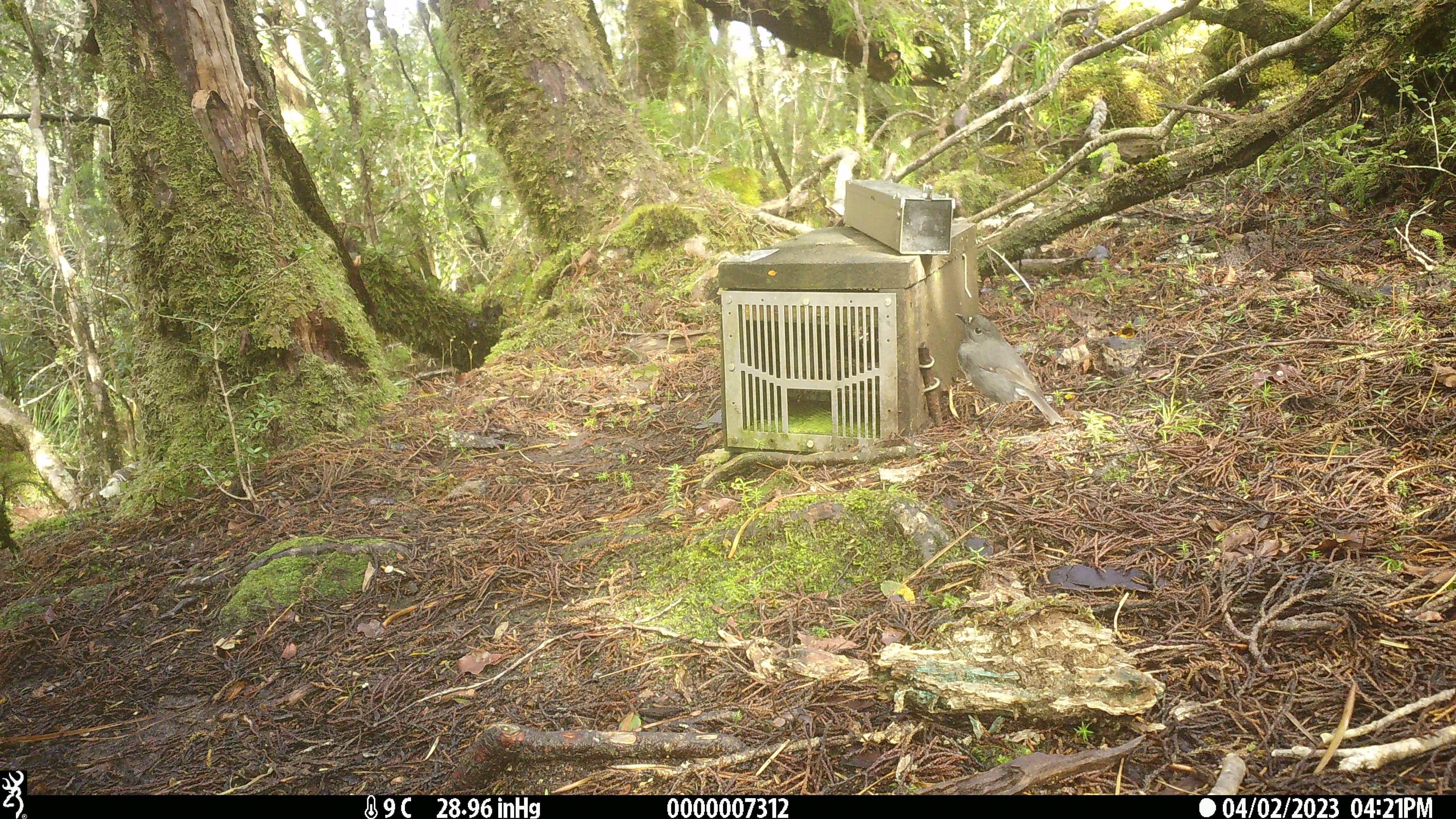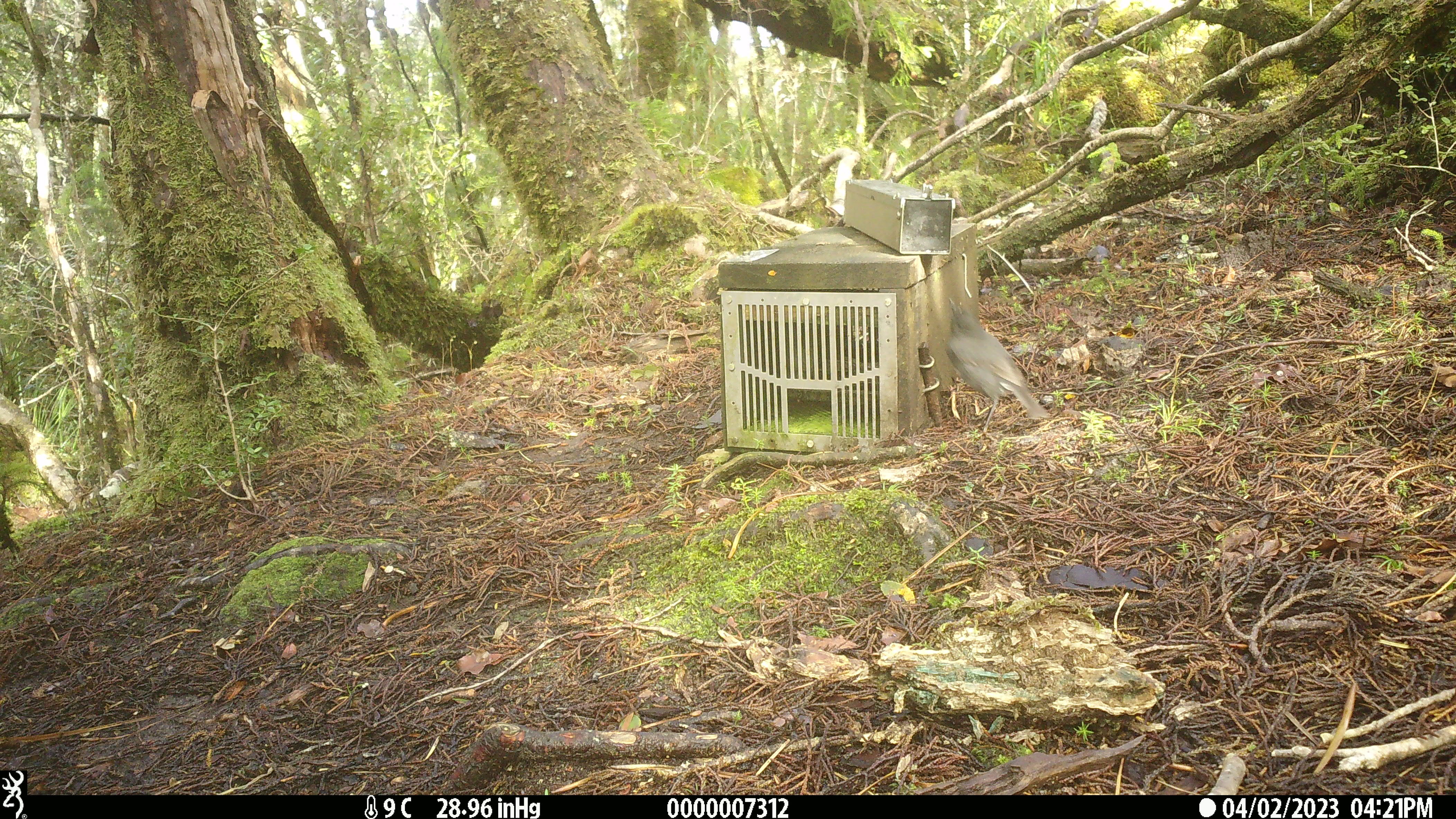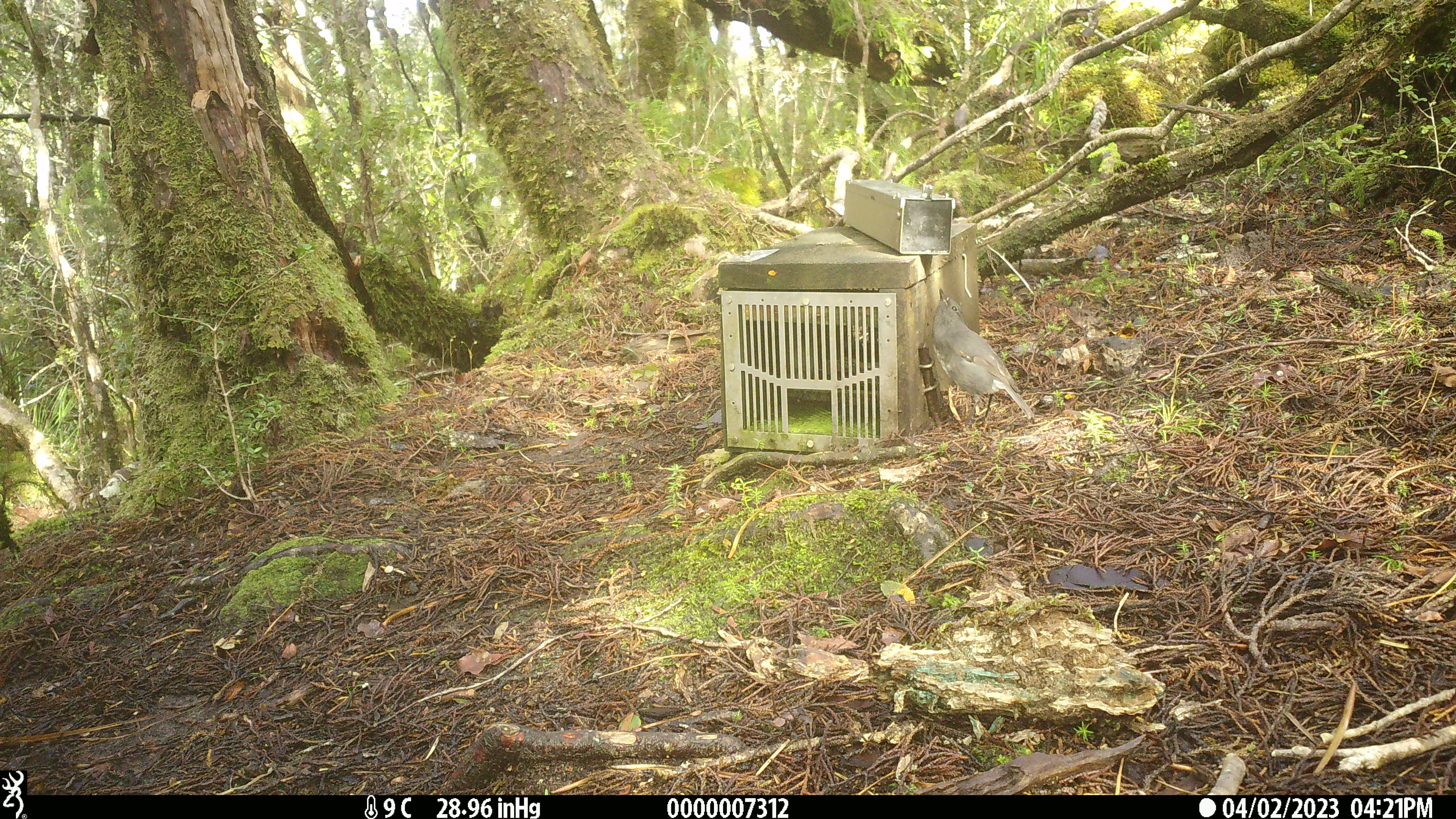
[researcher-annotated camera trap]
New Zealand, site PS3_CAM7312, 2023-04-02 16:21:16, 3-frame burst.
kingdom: Animalia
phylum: Chordata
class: Aves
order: Passeriformes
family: Petroicidae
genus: Petroica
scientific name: Petroica australis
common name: new zealand robin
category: robin